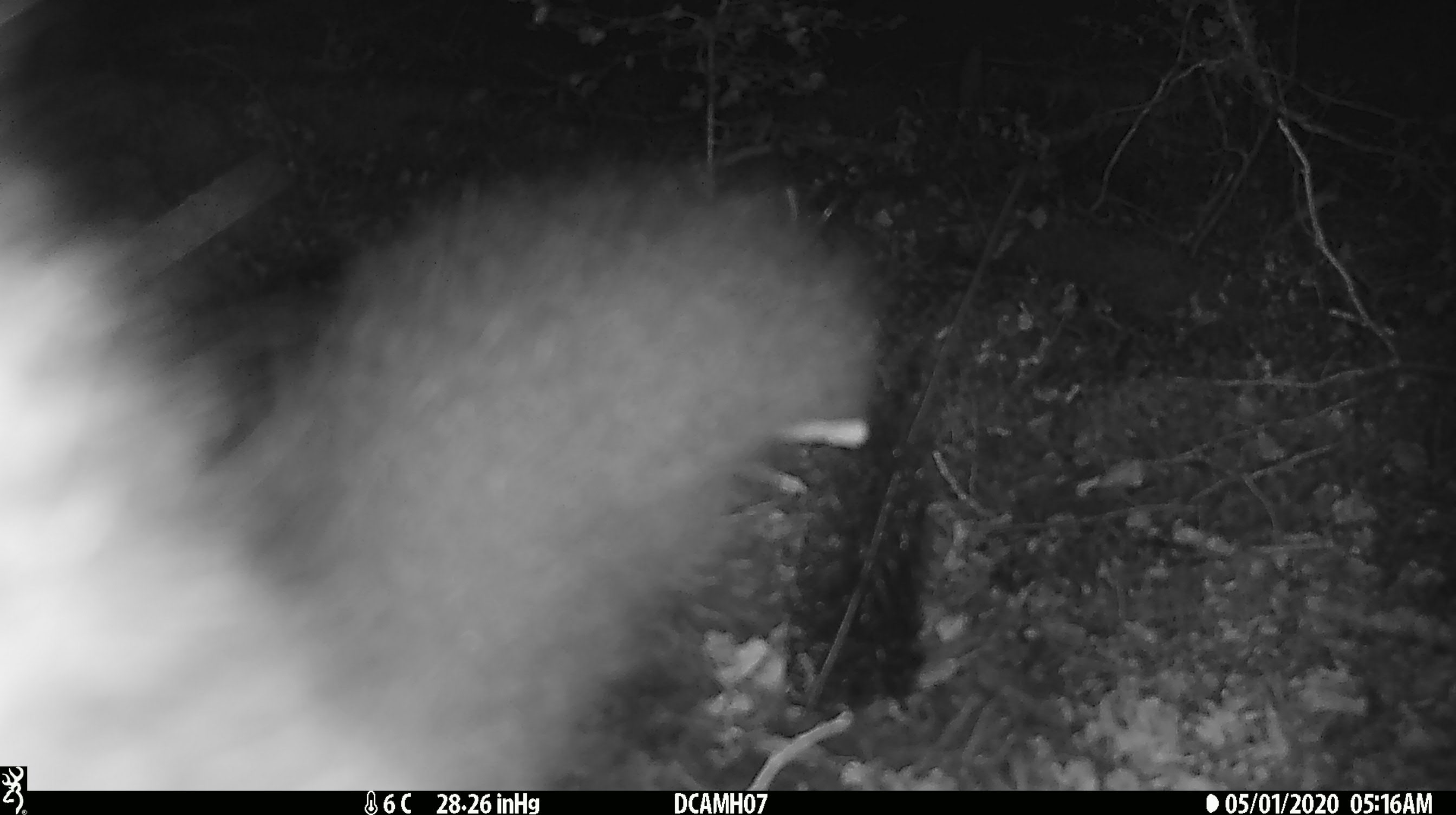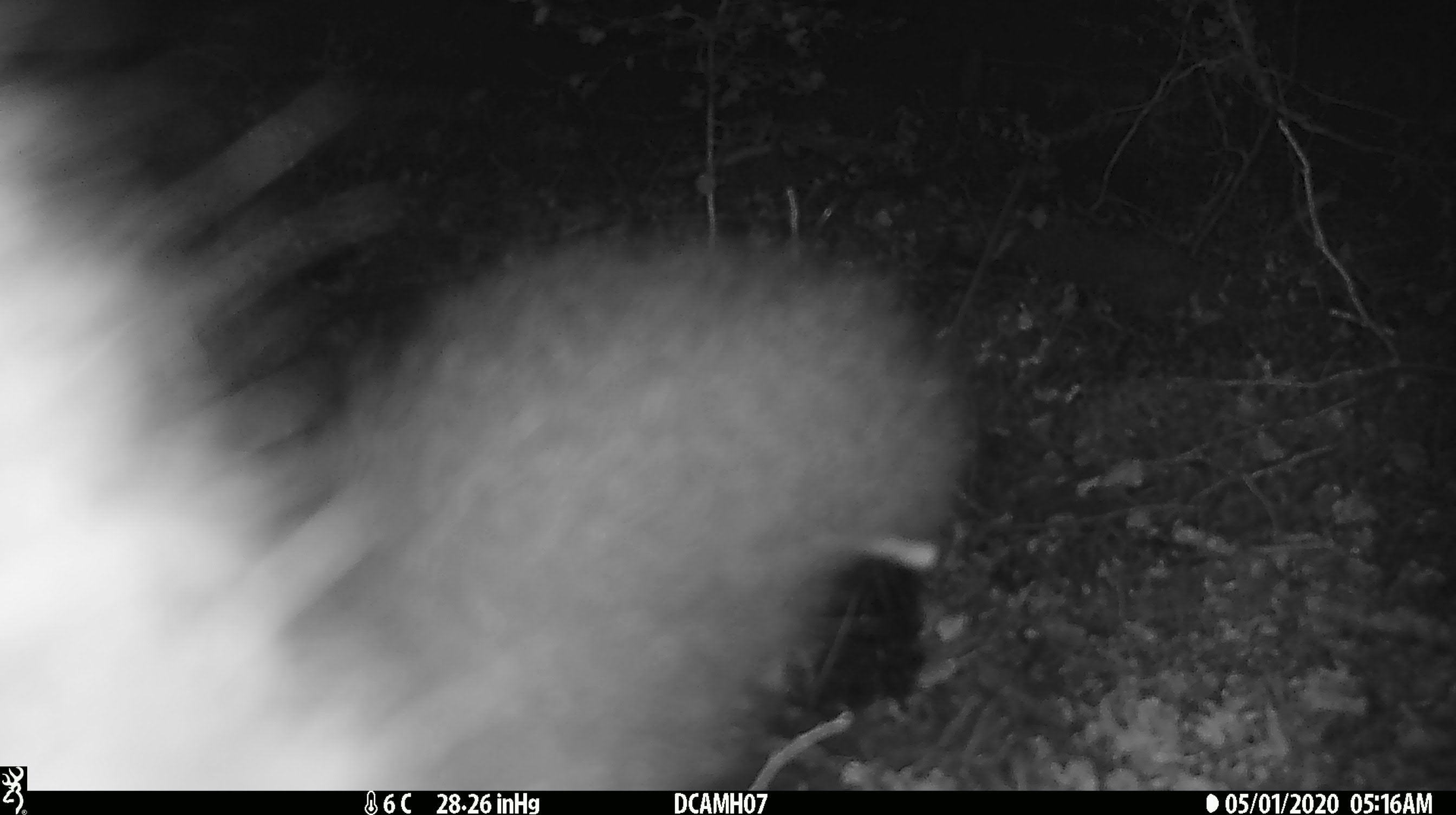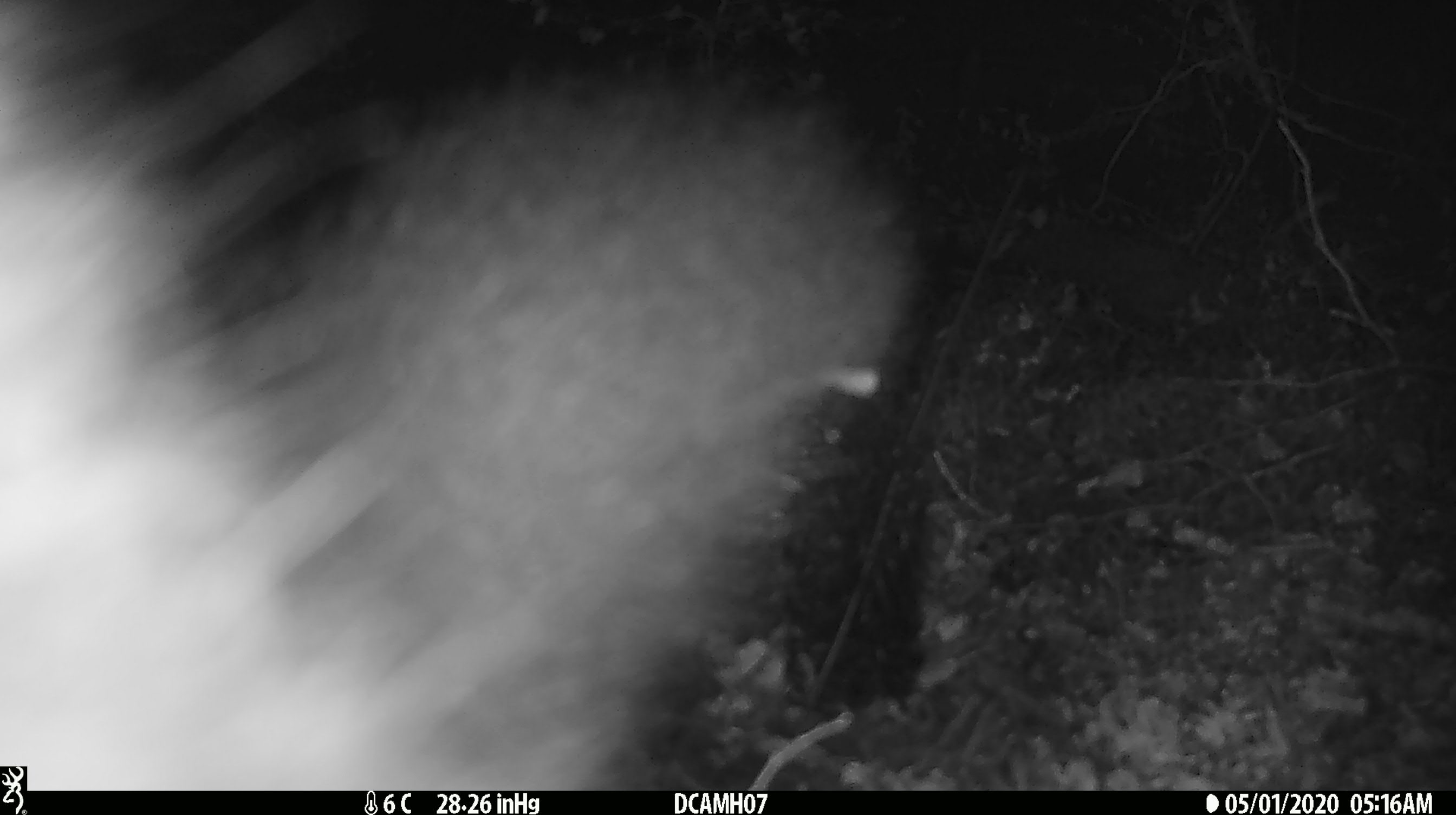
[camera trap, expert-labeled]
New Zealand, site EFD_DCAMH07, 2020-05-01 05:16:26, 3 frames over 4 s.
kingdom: Animalia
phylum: Chordata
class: Mammalia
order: Diprotodontia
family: Phalangeridae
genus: Trichosurus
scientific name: Trichosurus vulpecula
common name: common brushtail possum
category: possum